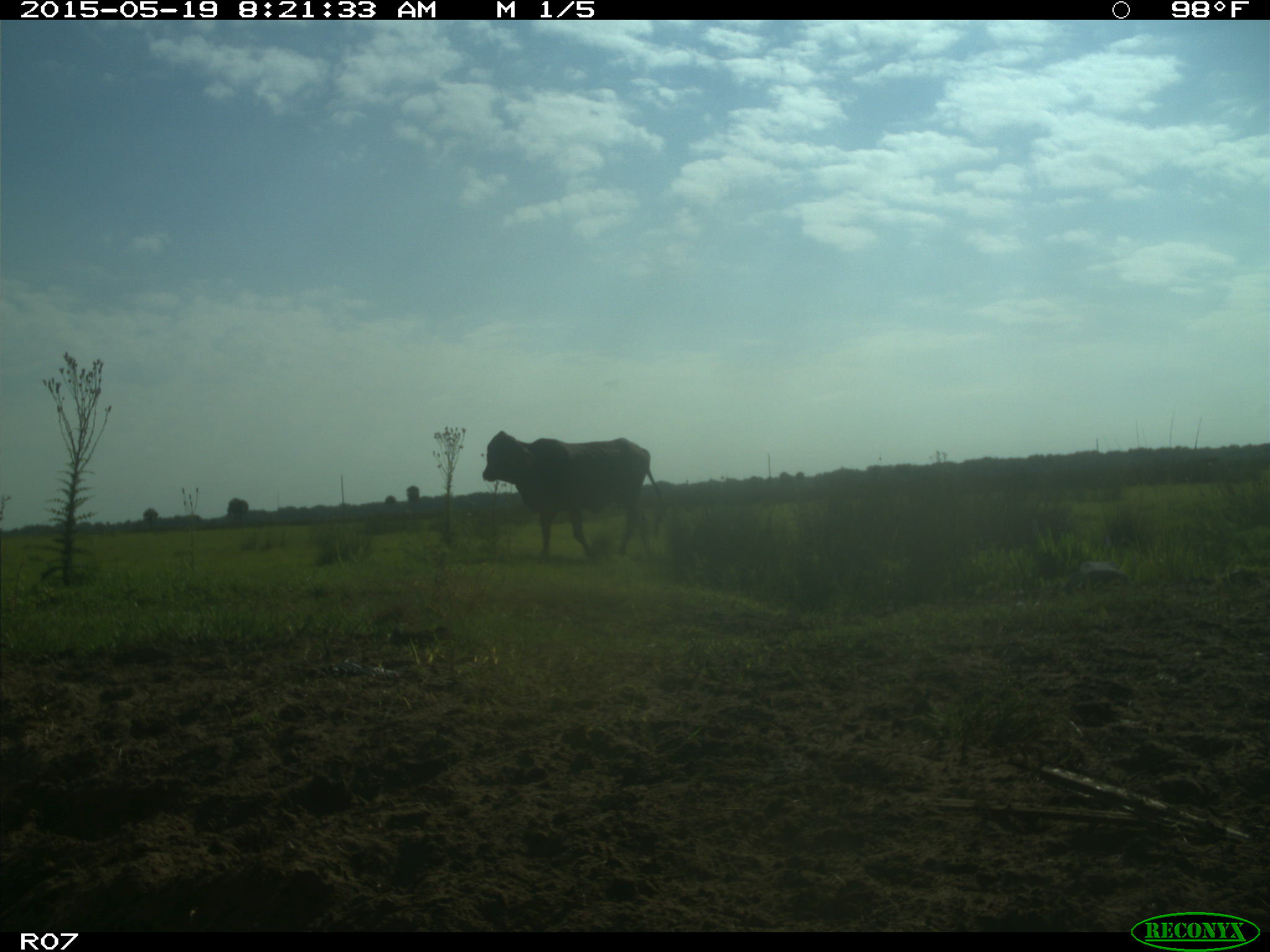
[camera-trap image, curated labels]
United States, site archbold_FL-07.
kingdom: Animalia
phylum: Chordata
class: Mammalia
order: Artiodactyla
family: Bovidae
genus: Bos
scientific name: Bos taurus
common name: domestic cow